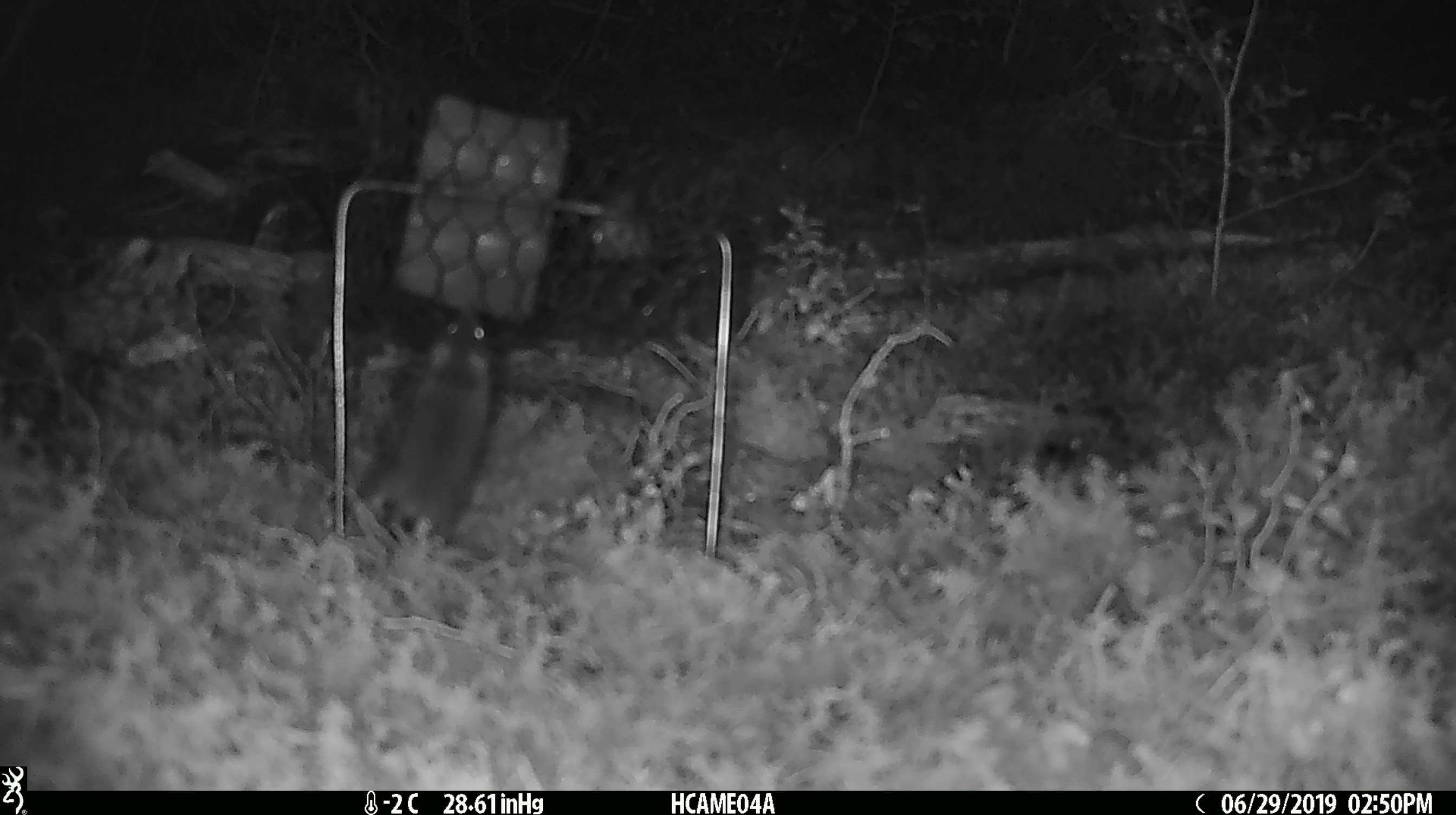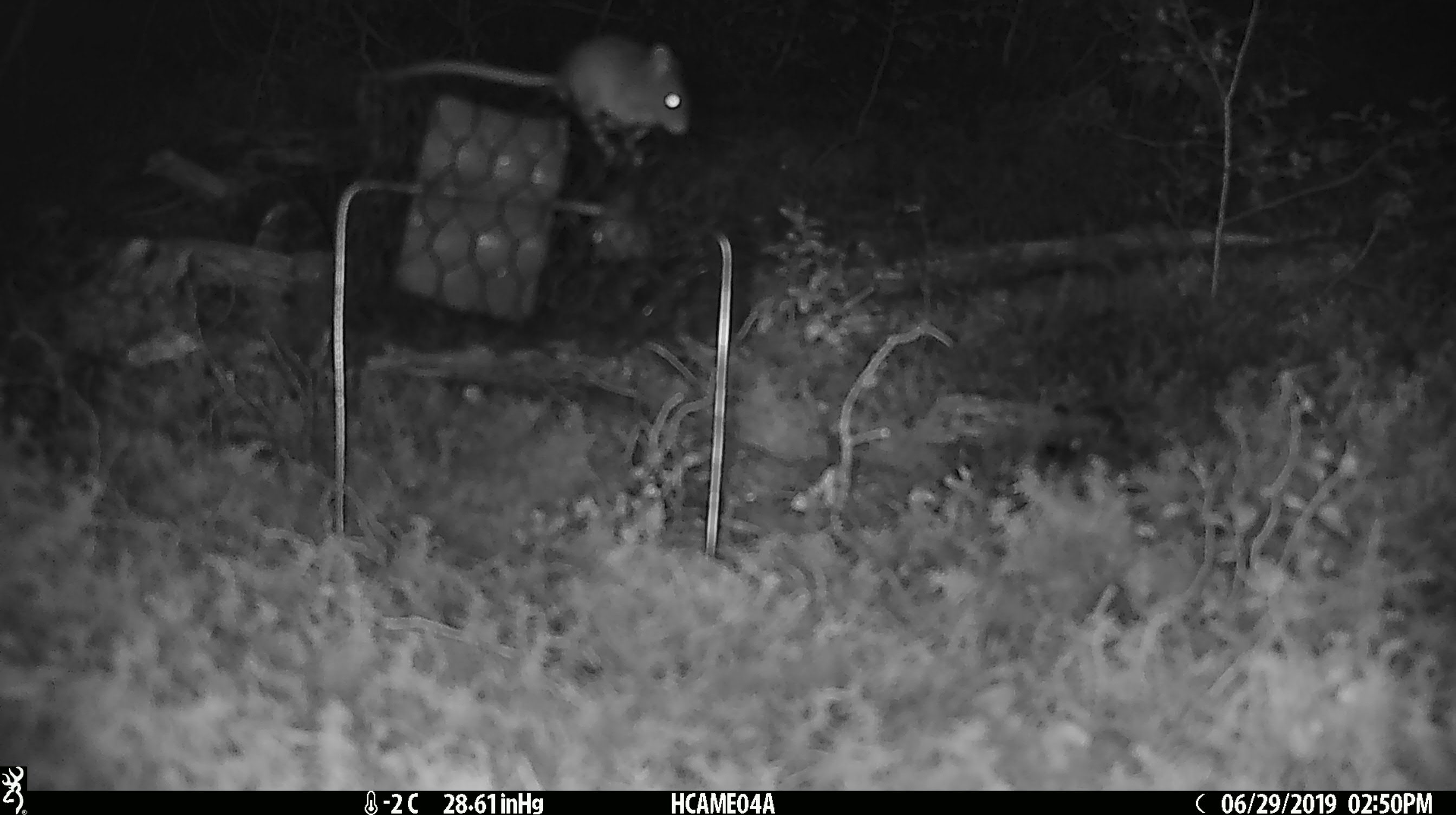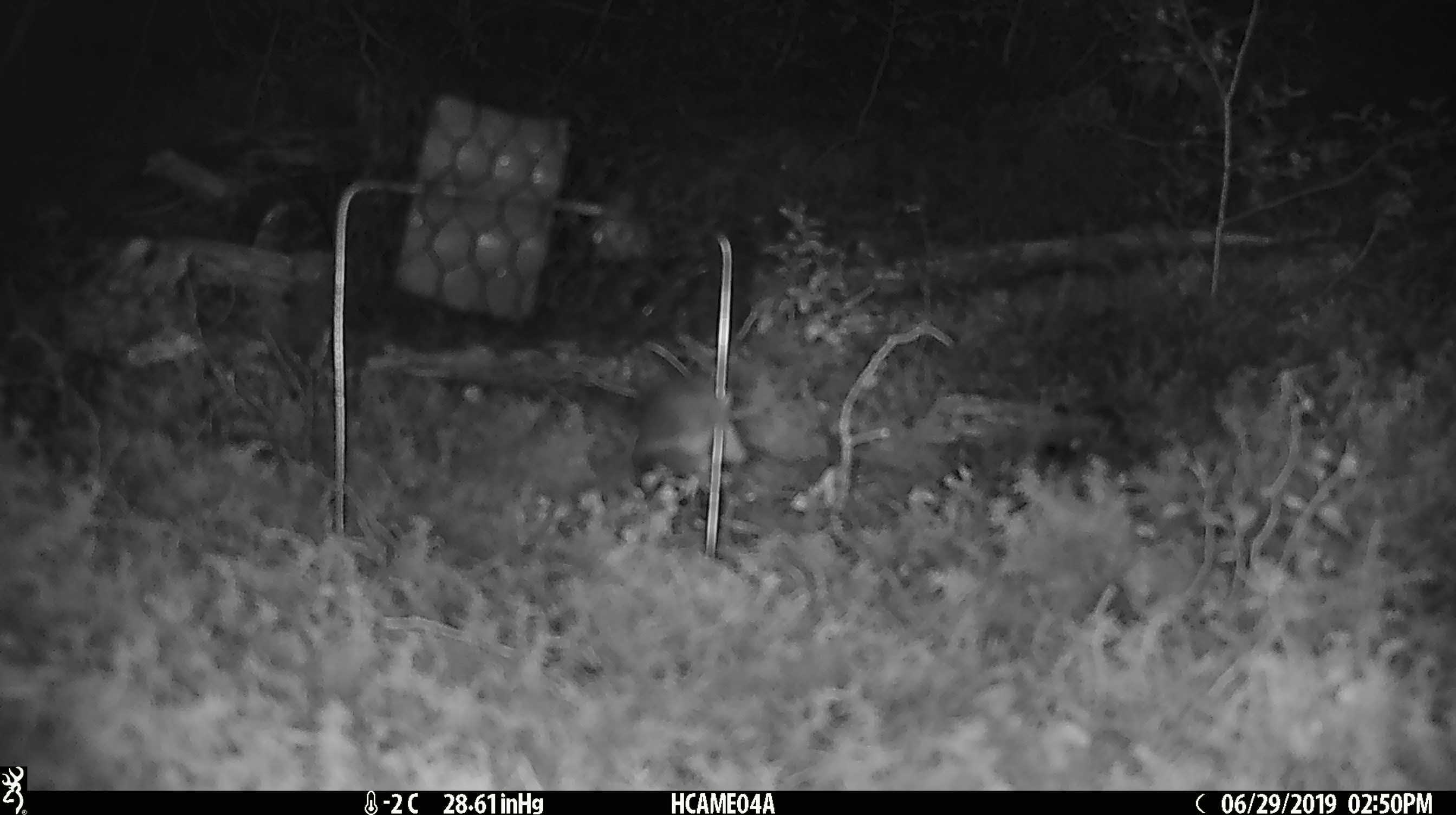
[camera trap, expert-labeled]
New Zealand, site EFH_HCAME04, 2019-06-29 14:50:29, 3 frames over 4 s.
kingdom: Animalia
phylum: Chordata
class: Mammalia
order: Rodentia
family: Muridae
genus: Mus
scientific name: Mus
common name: mouse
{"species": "mouse (Mus)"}